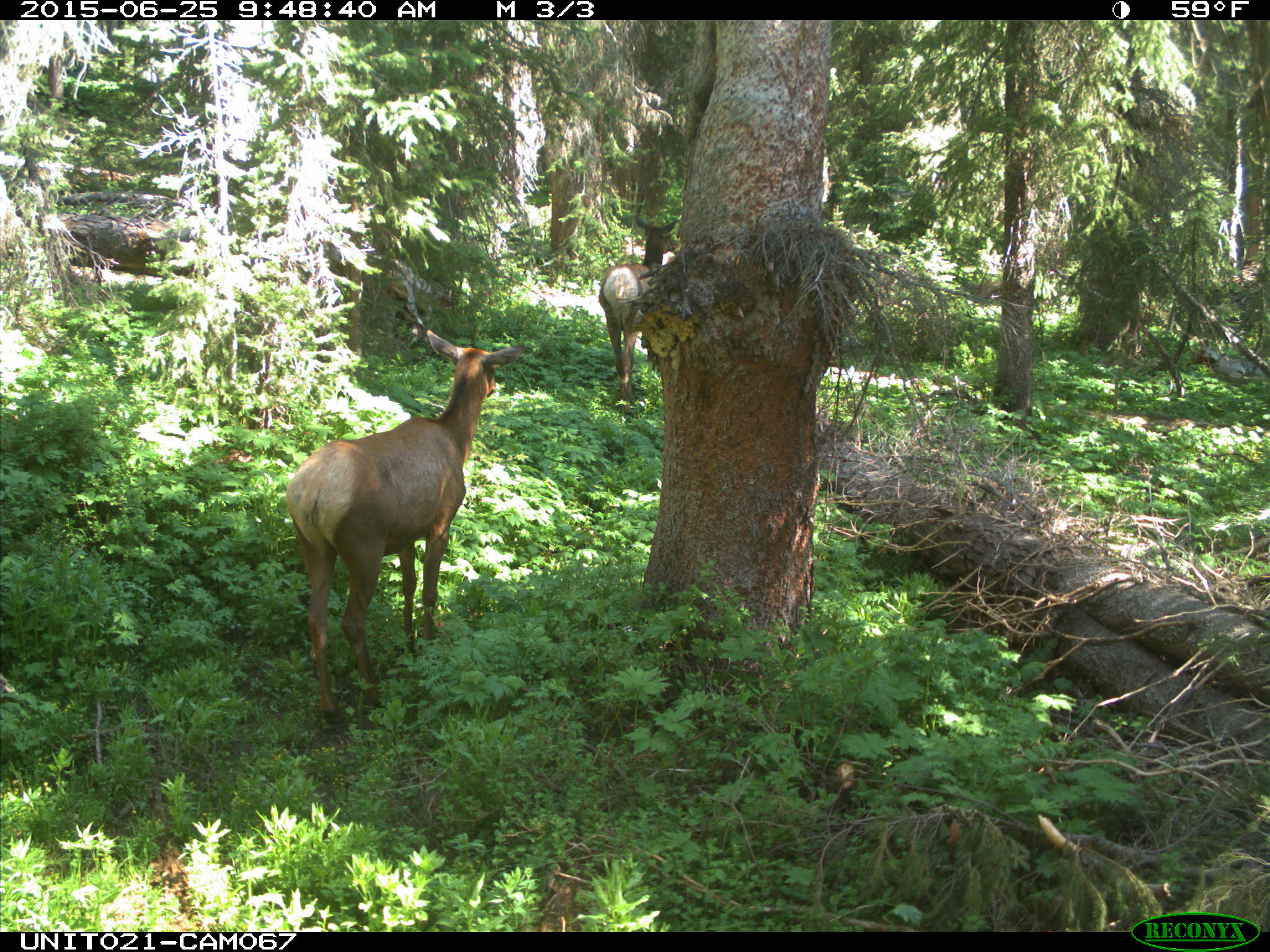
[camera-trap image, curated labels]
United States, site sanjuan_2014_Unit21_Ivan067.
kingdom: Animalia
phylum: Chordata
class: Mammalia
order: Artiodactyla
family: Cervidae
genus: Cervus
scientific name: Cervus elaphus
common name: red deer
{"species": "Cervus elaphus (red deer)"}